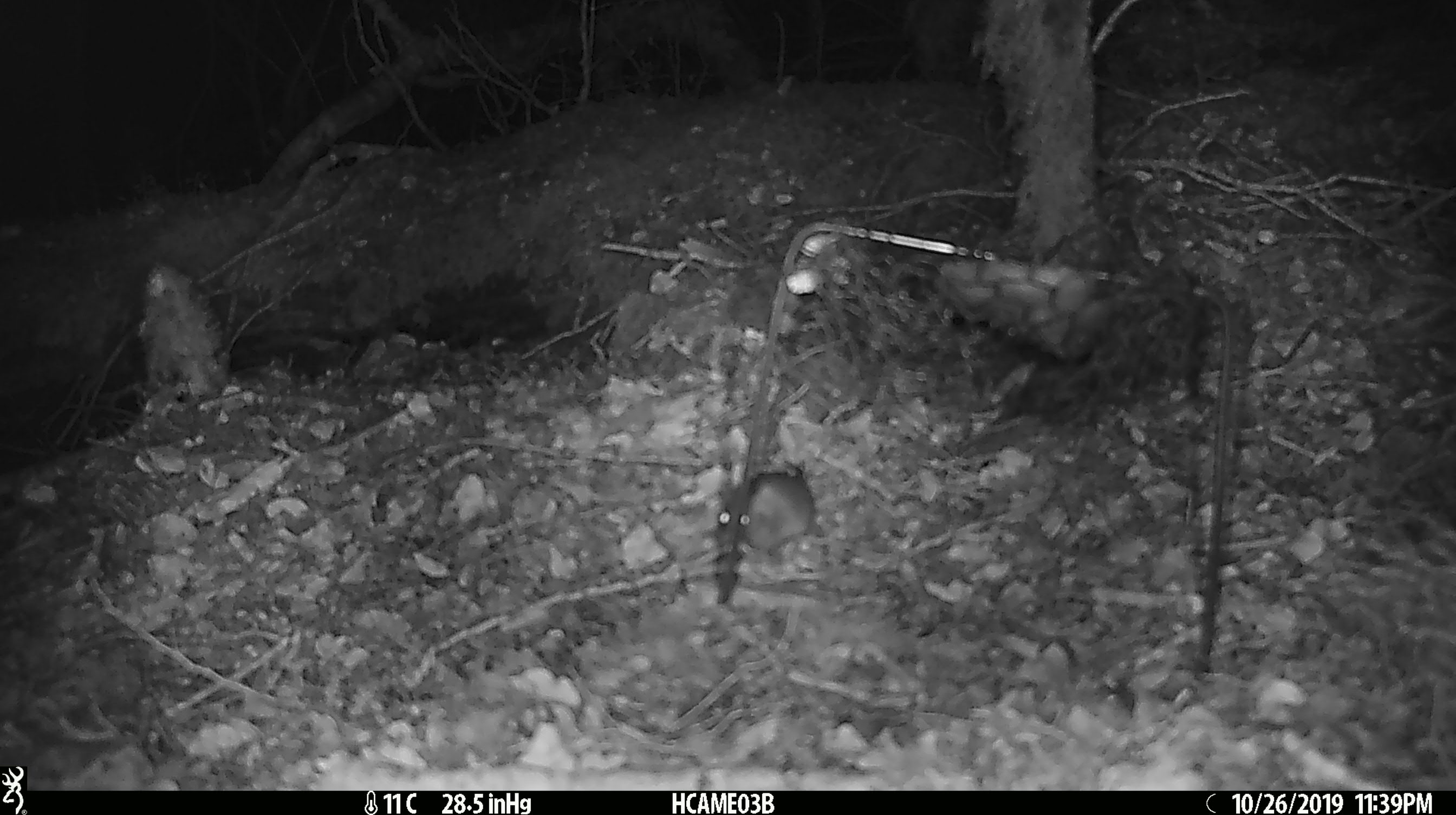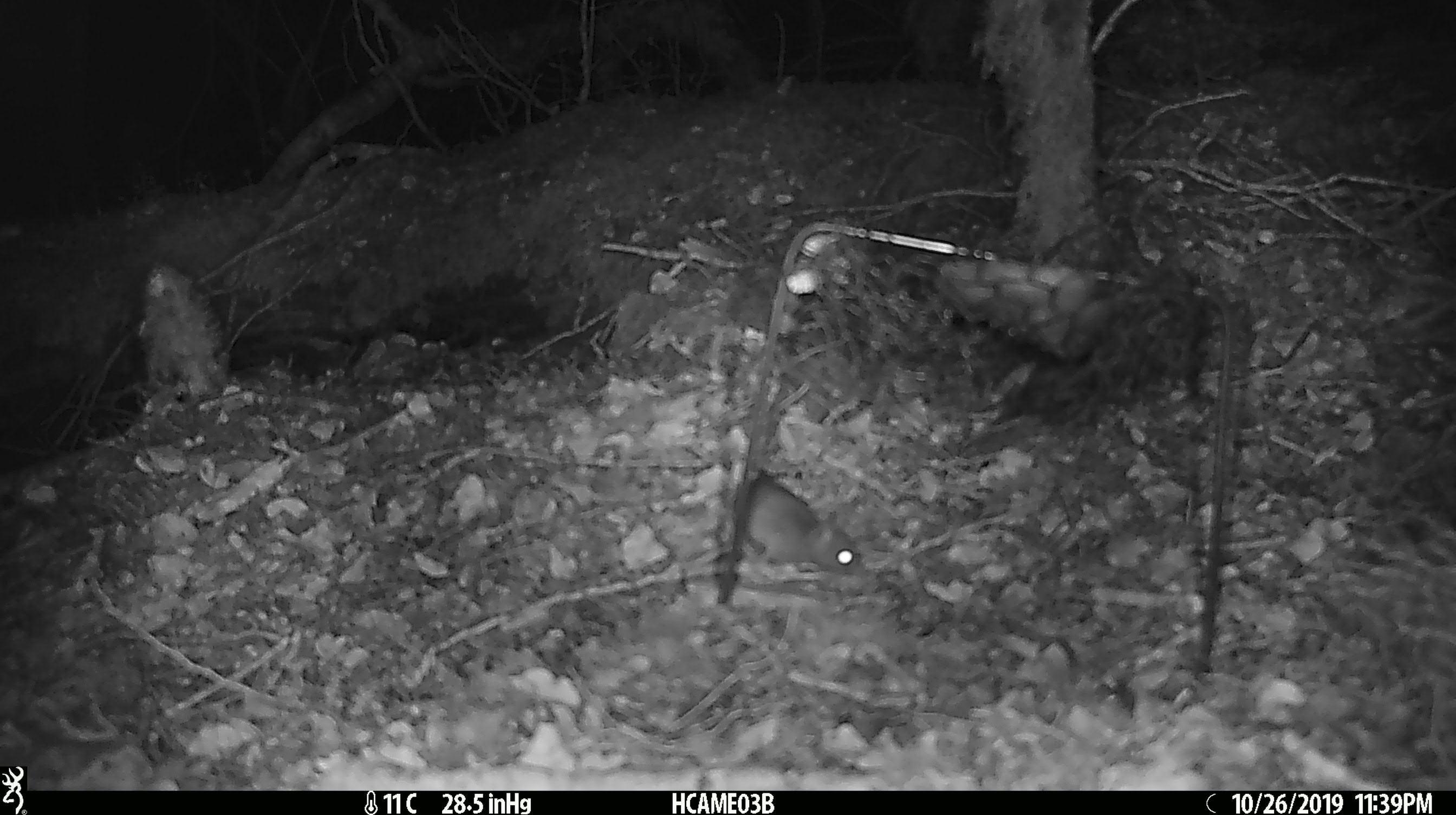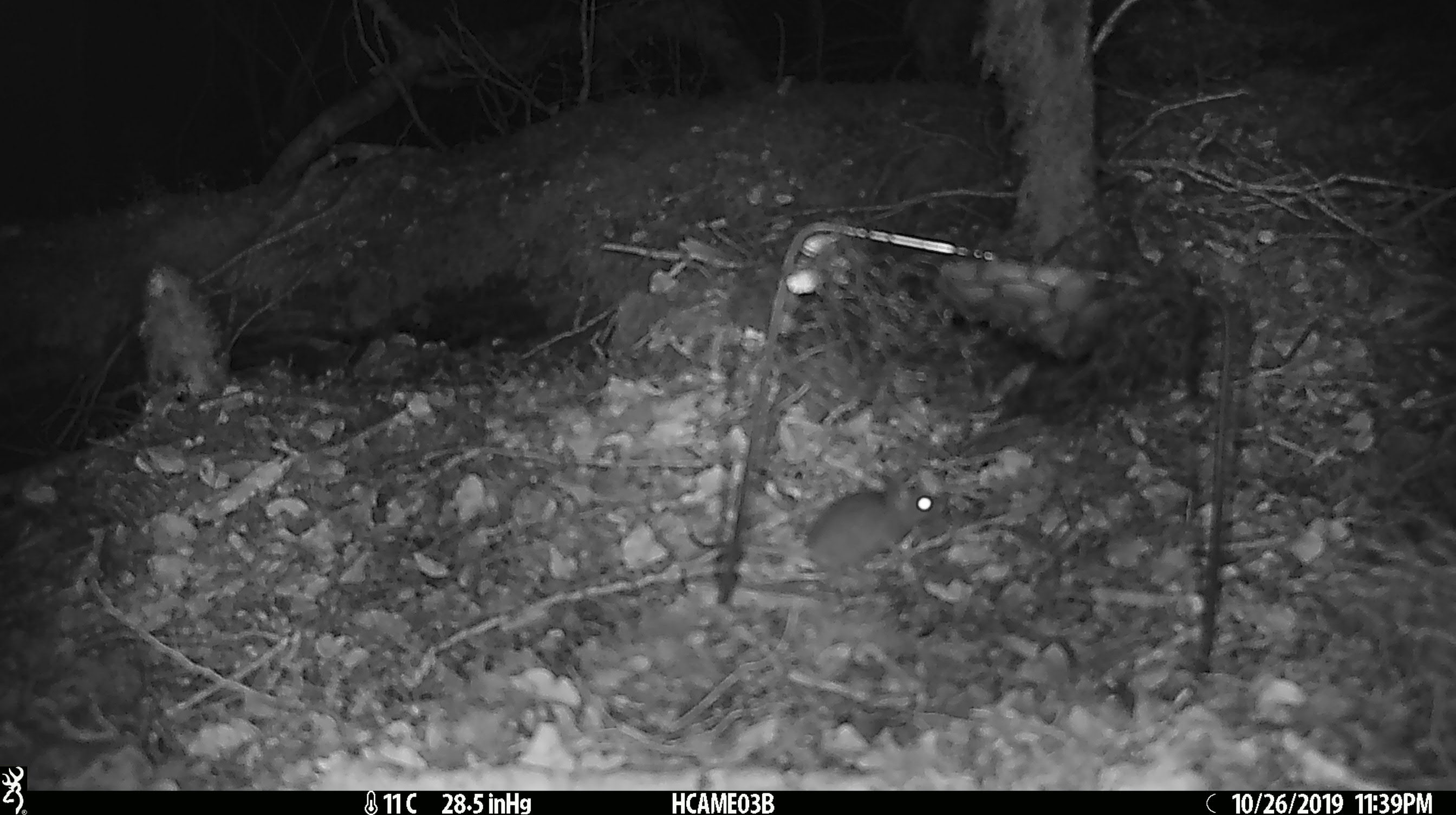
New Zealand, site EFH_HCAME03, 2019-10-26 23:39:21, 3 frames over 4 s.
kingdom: Animalia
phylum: Chordata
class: Mammalia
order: Rodentia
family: Muridae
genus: Mus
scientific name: Mus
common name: mouse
Mouse (Mus).